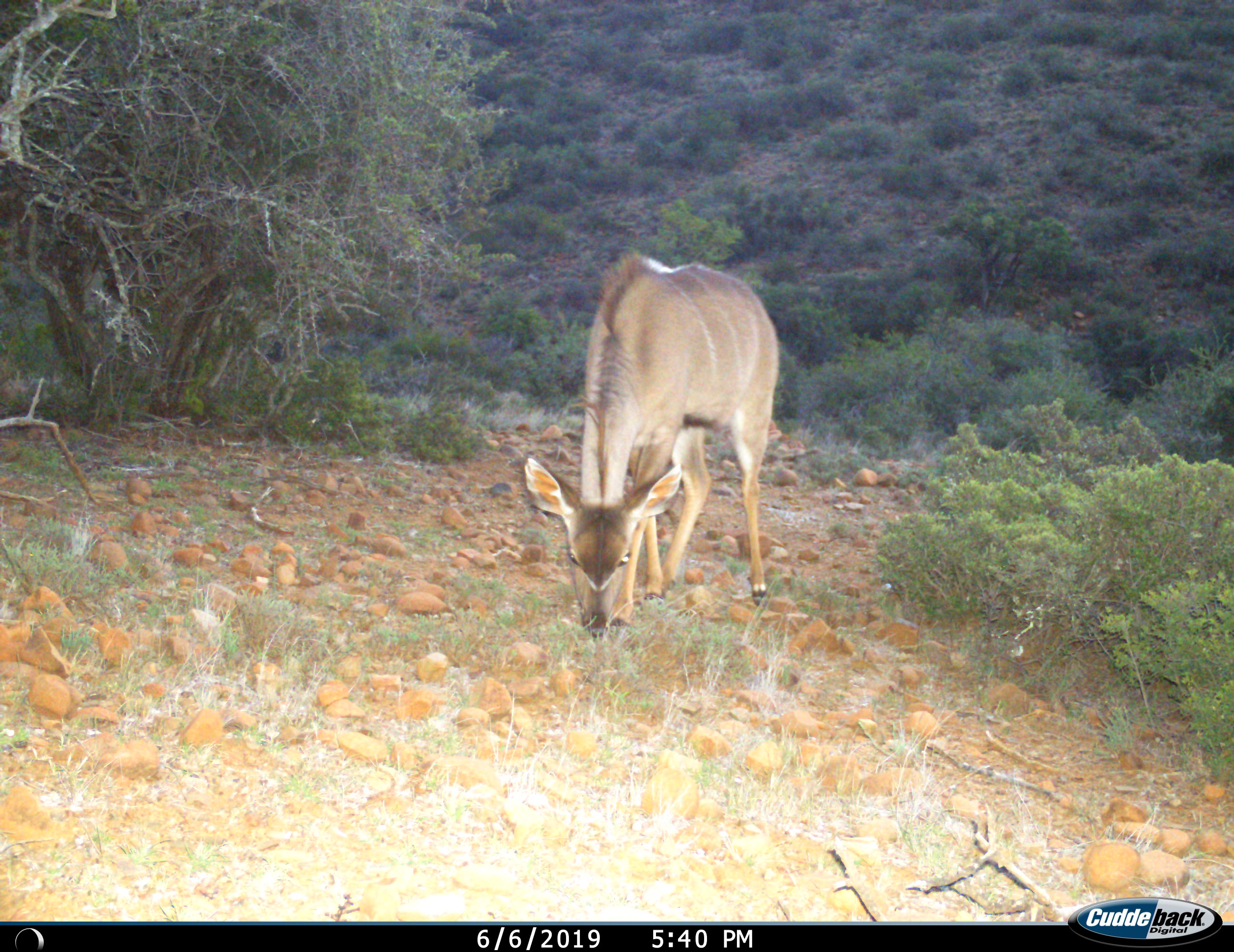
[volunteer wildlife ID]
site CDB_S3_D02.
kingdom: Animalia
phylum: Chordata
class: Mammalia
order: Artiodactyla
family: Bovidae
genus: Tragelaphus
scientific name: Tragelaphus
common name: kudu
Kudu (Tragelaphus), count 1. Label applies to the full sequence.